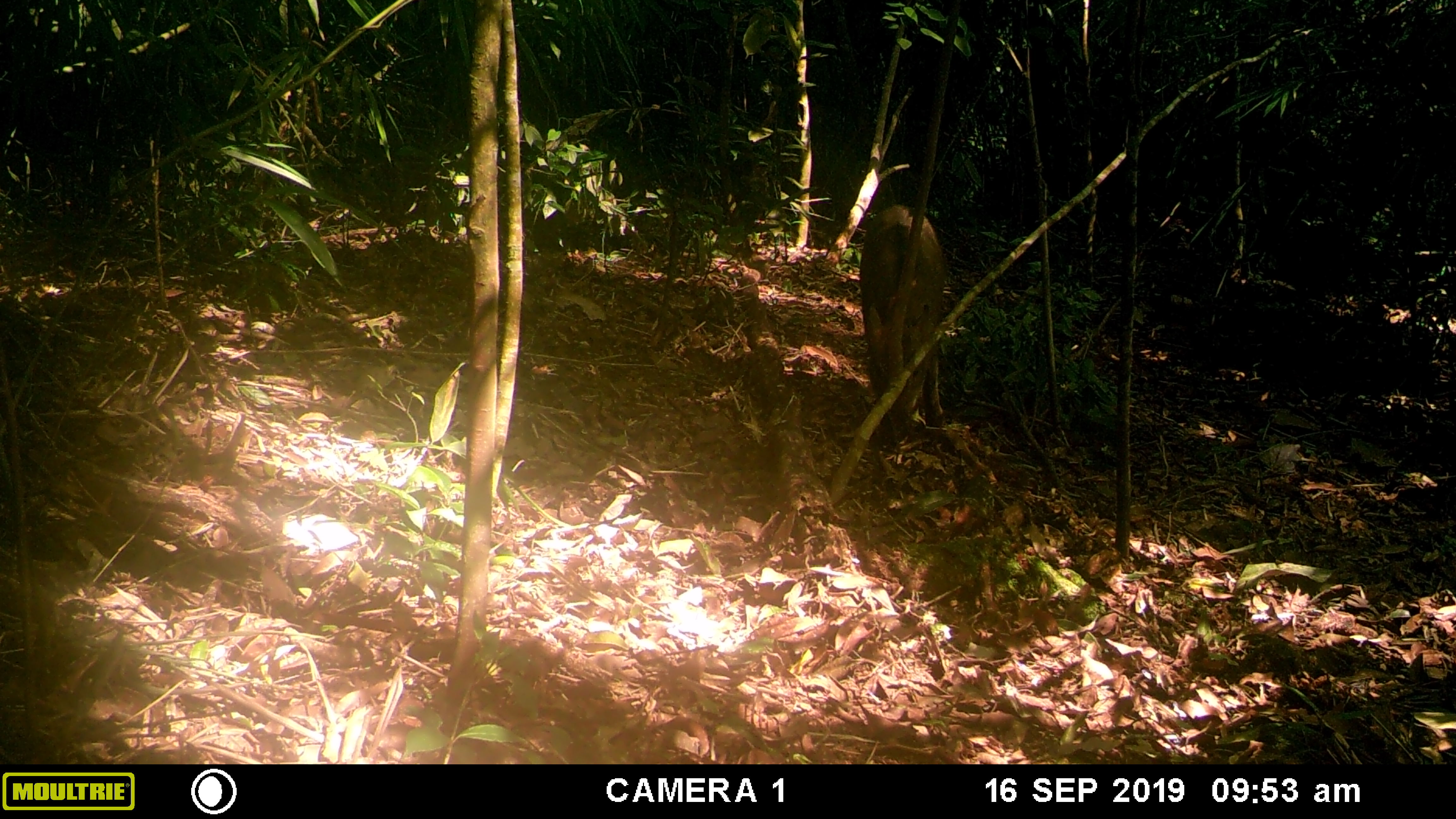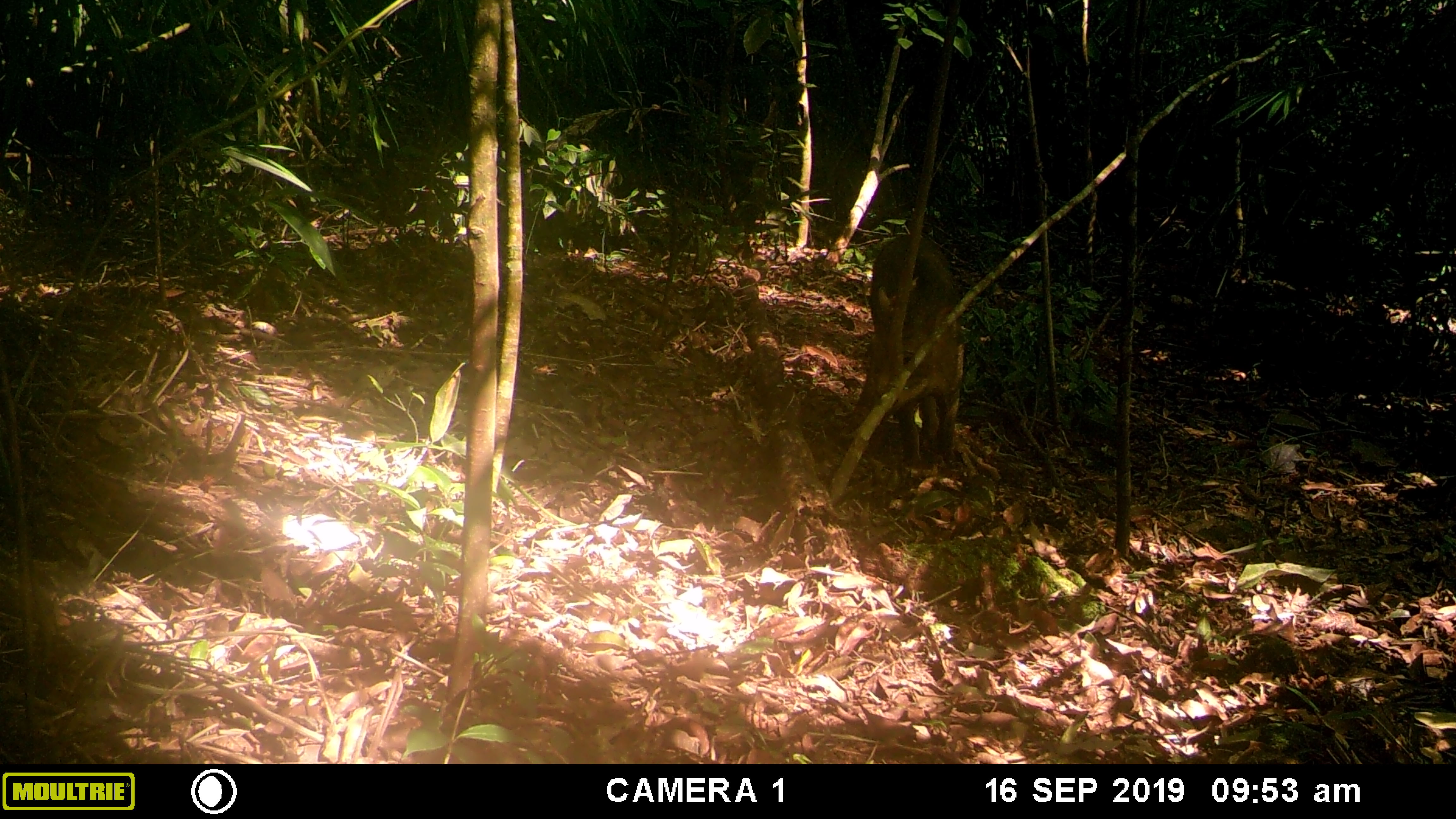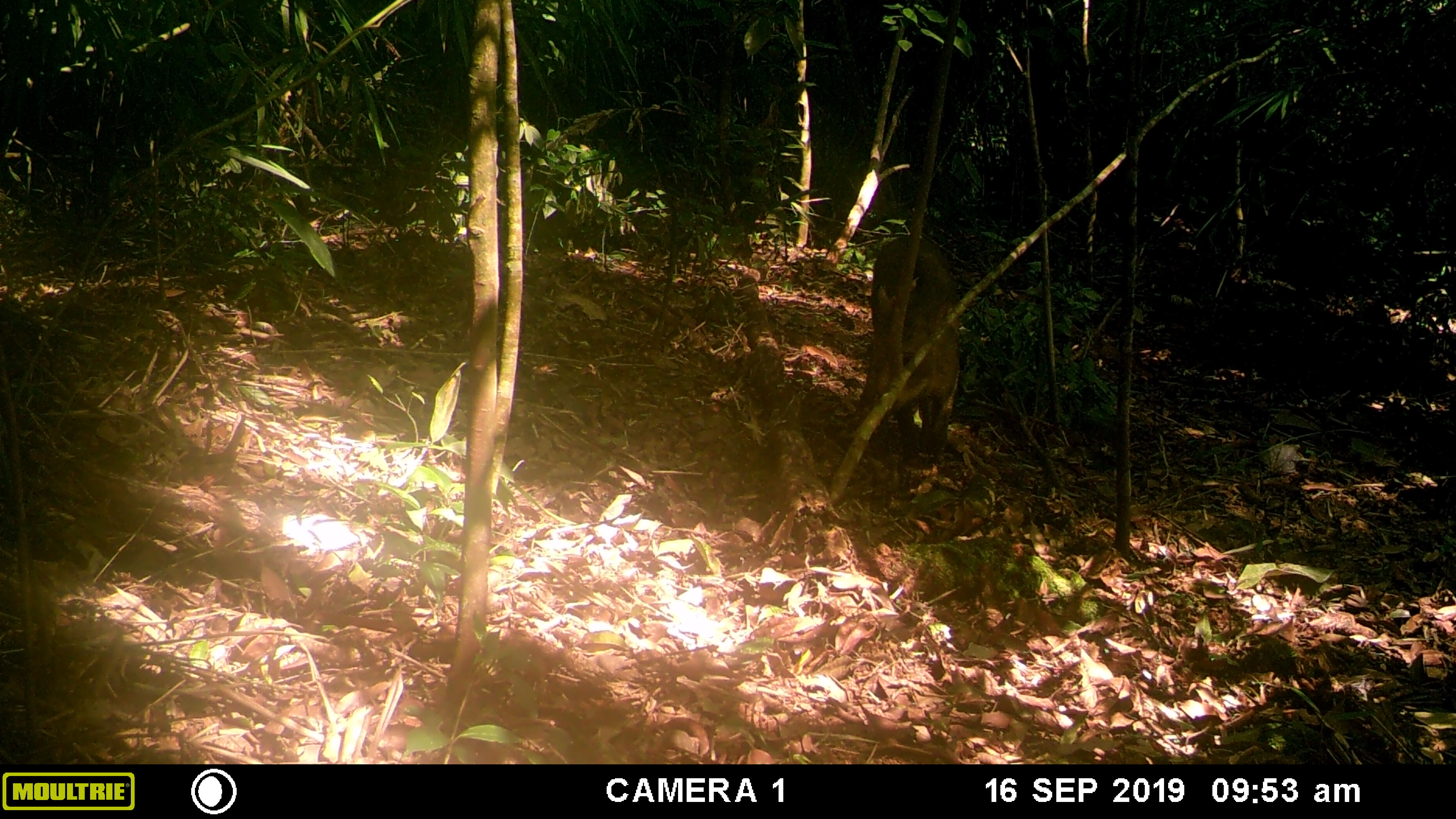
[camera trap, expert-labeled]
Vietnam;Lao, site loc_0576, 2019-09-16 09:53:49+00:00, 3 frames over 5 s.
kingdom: Animalia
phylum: Chordata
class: Mammalia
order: Artiodactyla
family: Suidae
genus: Sus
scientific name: Sus scrofa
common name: eurasian wild pig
Eurasian wild pig (Sus scrofa). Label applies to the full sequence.